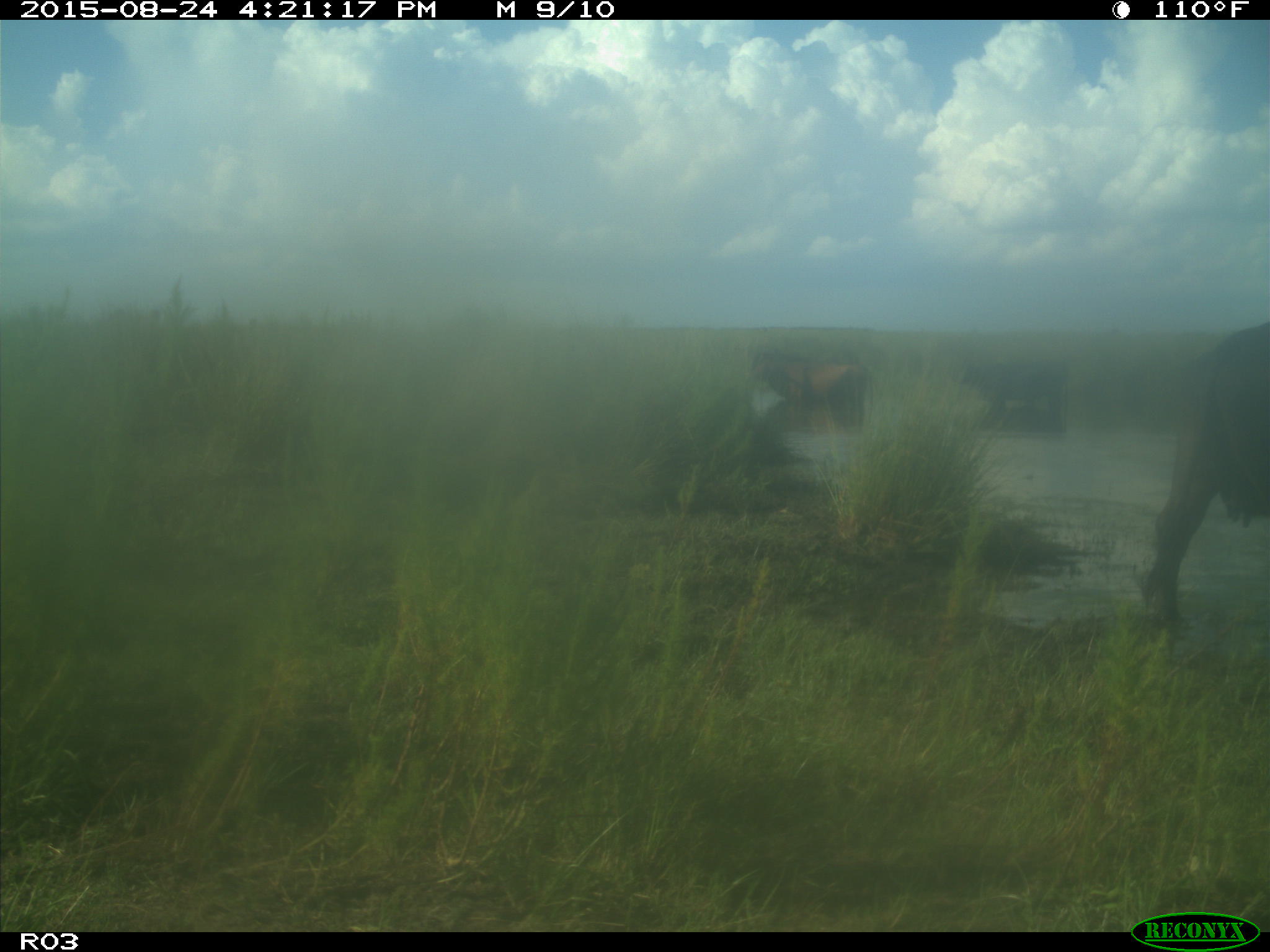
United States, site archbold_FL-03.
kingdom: Animalia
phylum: Chordata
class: Mammalia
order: Artiodactyla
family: Bovidae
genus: Bos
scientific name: Bos taurus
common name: domestic cow